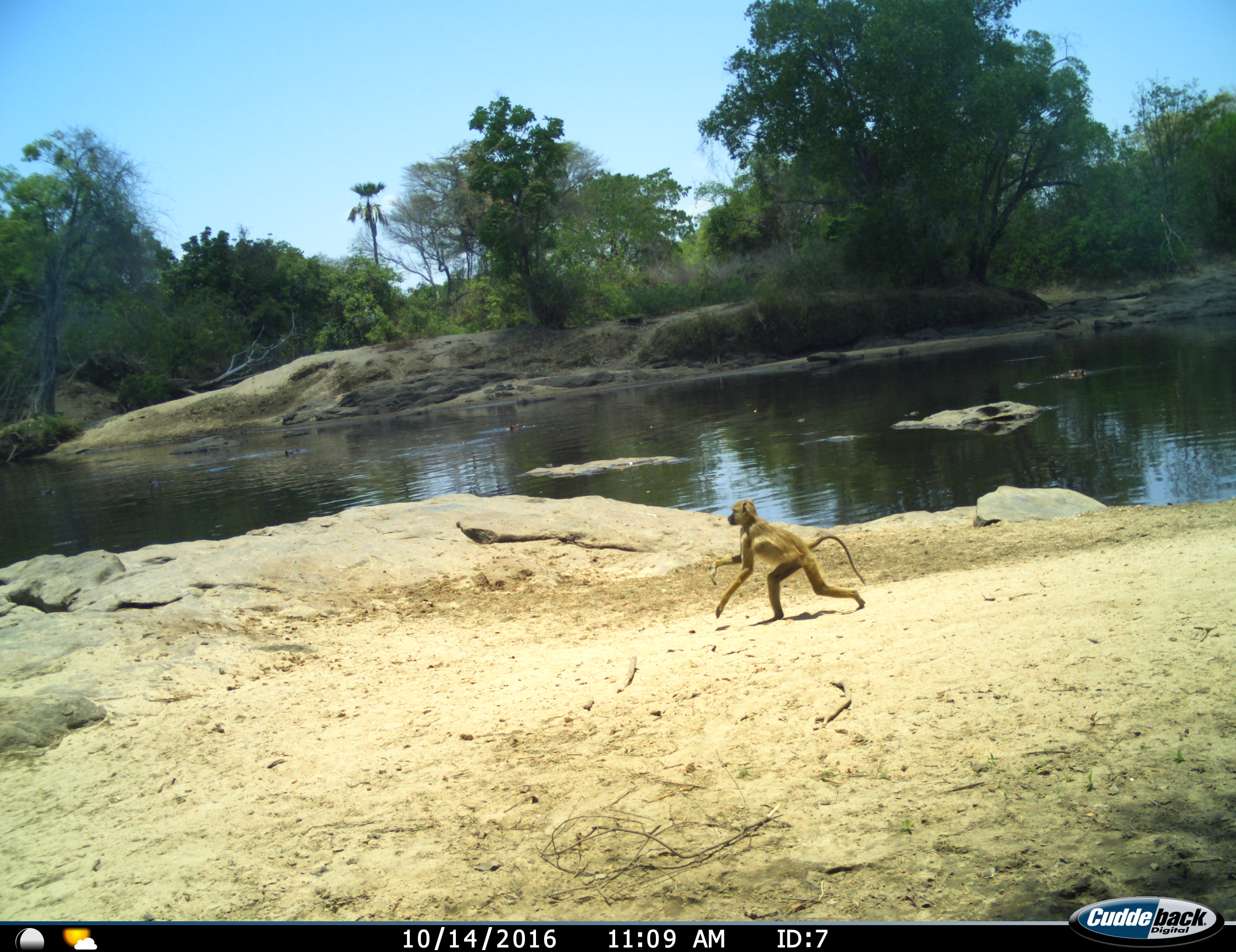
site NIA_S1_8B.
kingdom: Animalia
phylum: Chordata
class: Mammalia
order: Primates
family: Cercopithecidae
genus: Papio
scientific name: Papio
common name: baboon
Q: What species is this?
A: Baboon (Papio).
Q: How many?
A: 1.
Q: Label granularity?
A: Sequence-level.